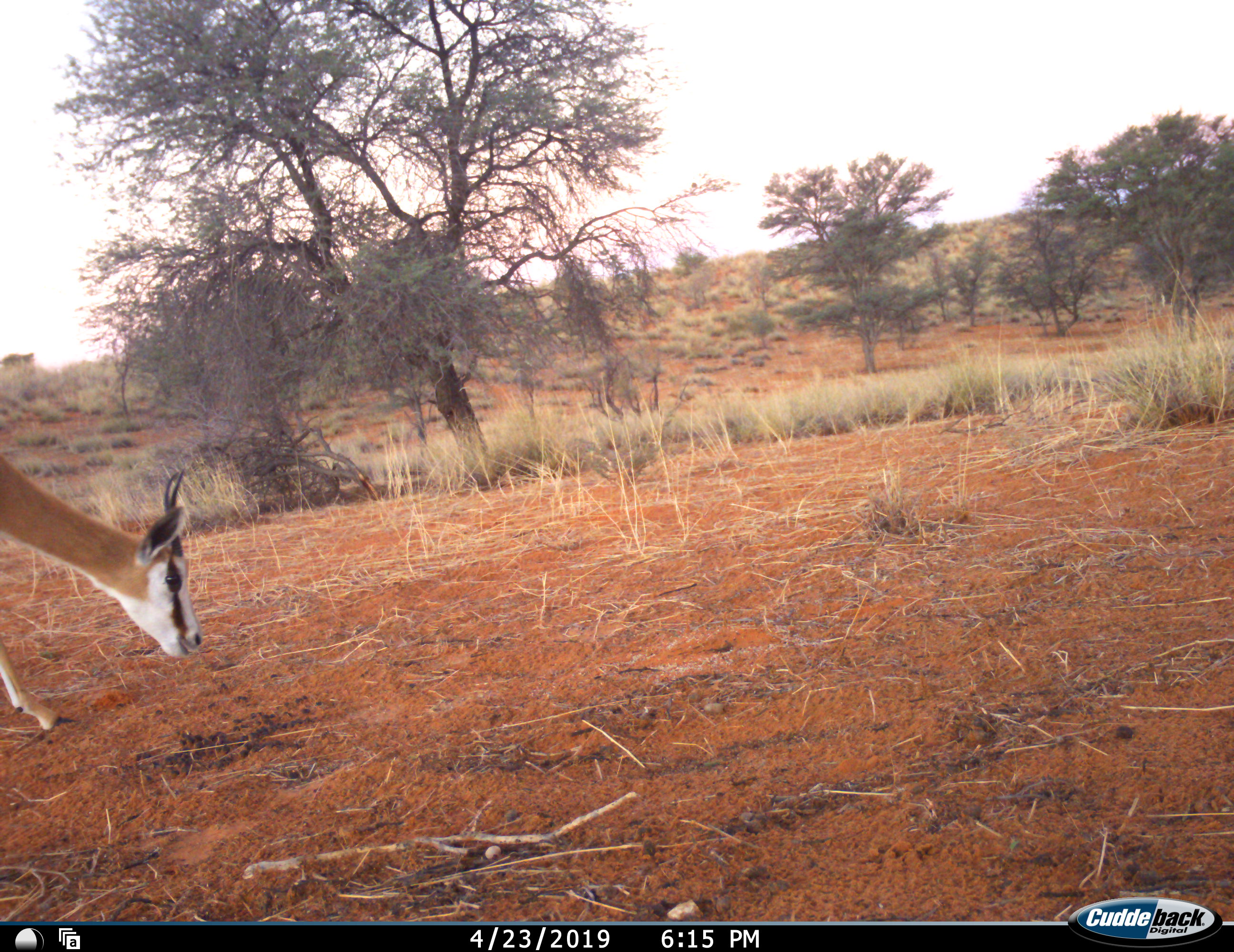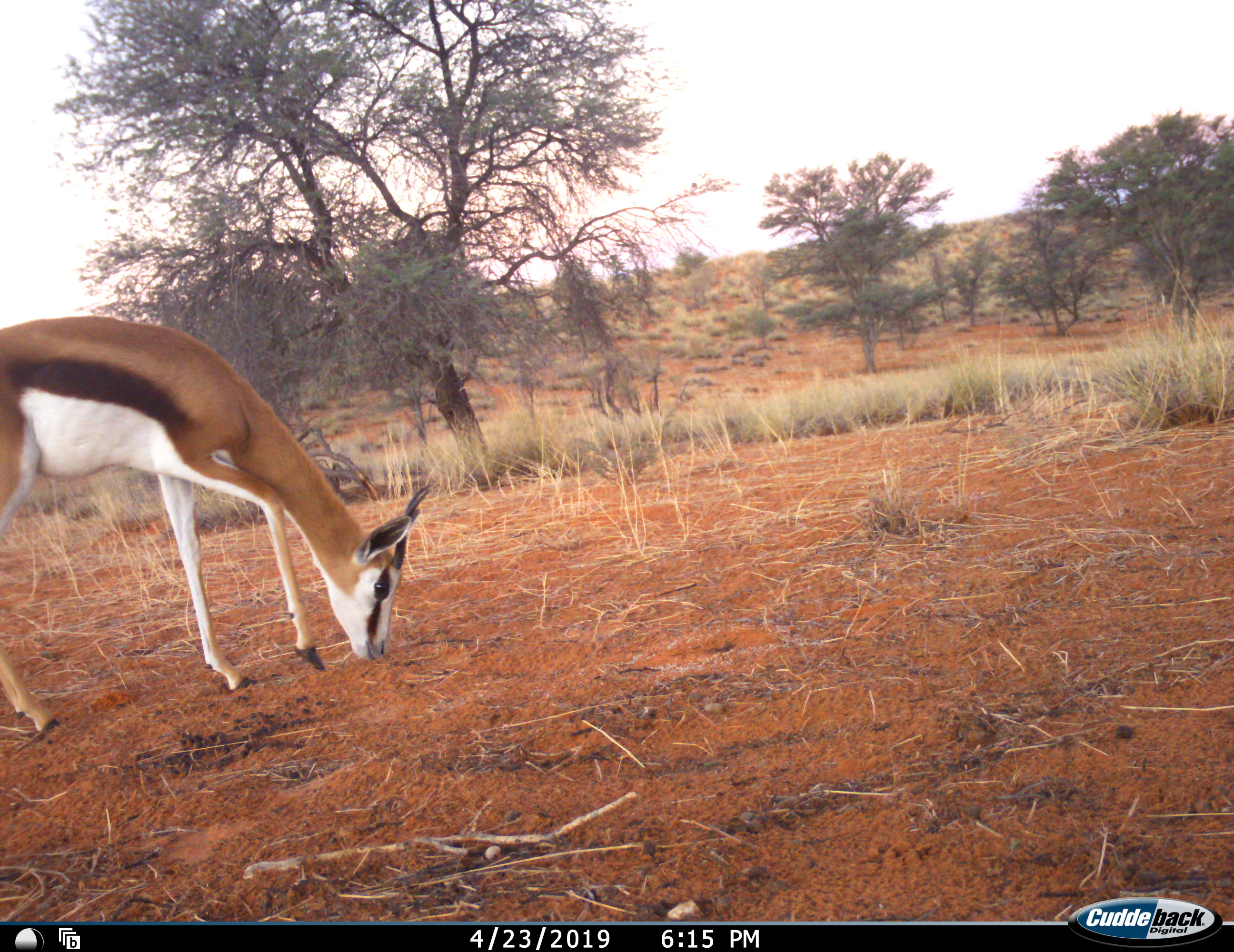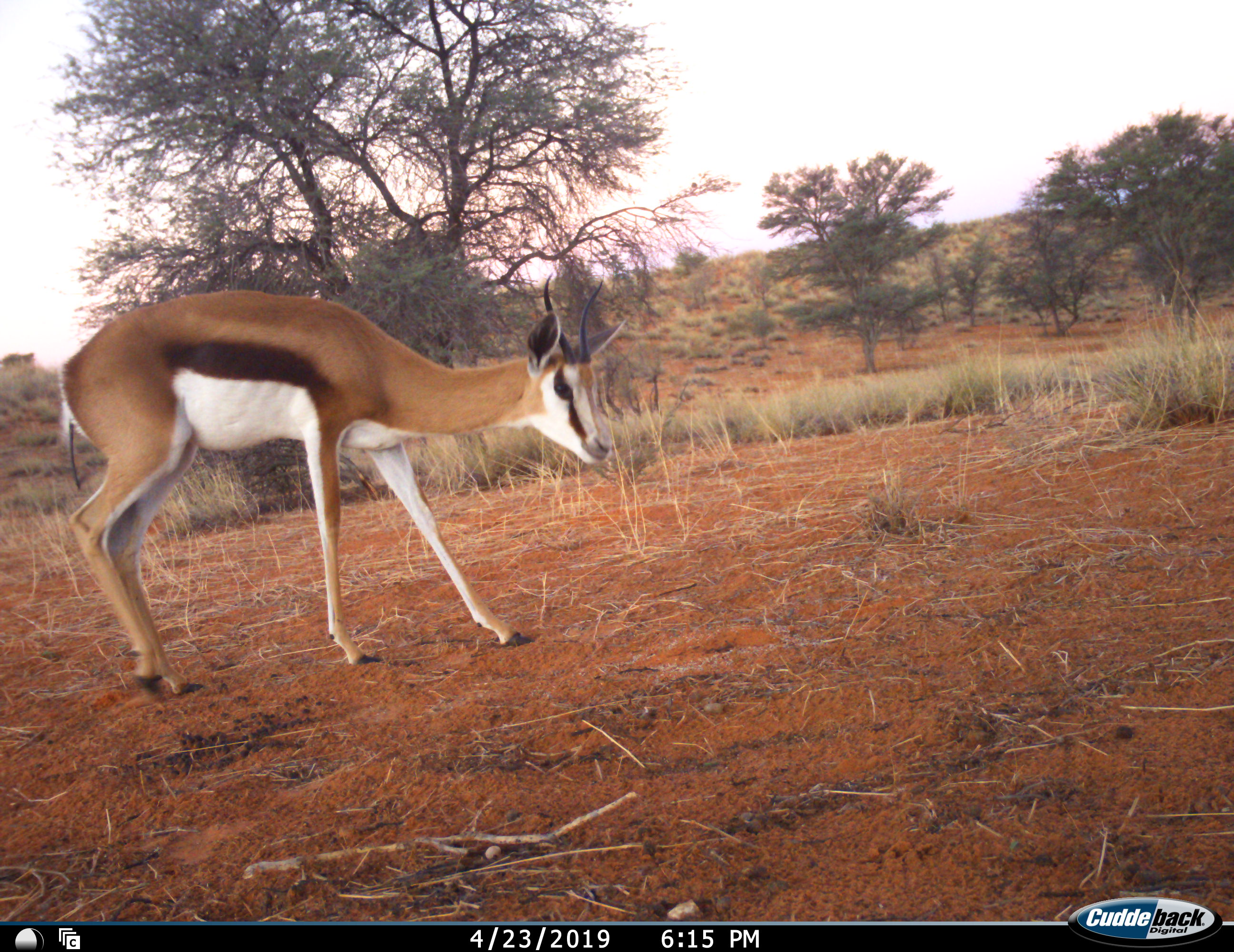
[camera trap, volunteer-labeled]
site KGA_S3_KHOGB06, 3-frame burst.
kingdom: Animalia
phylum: Chordata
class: Mammalia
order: Artiodactyla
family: Bovidae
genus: Antidorcas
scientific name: Antidorcas marsupialis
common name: springbok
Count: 1.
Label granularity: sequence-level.